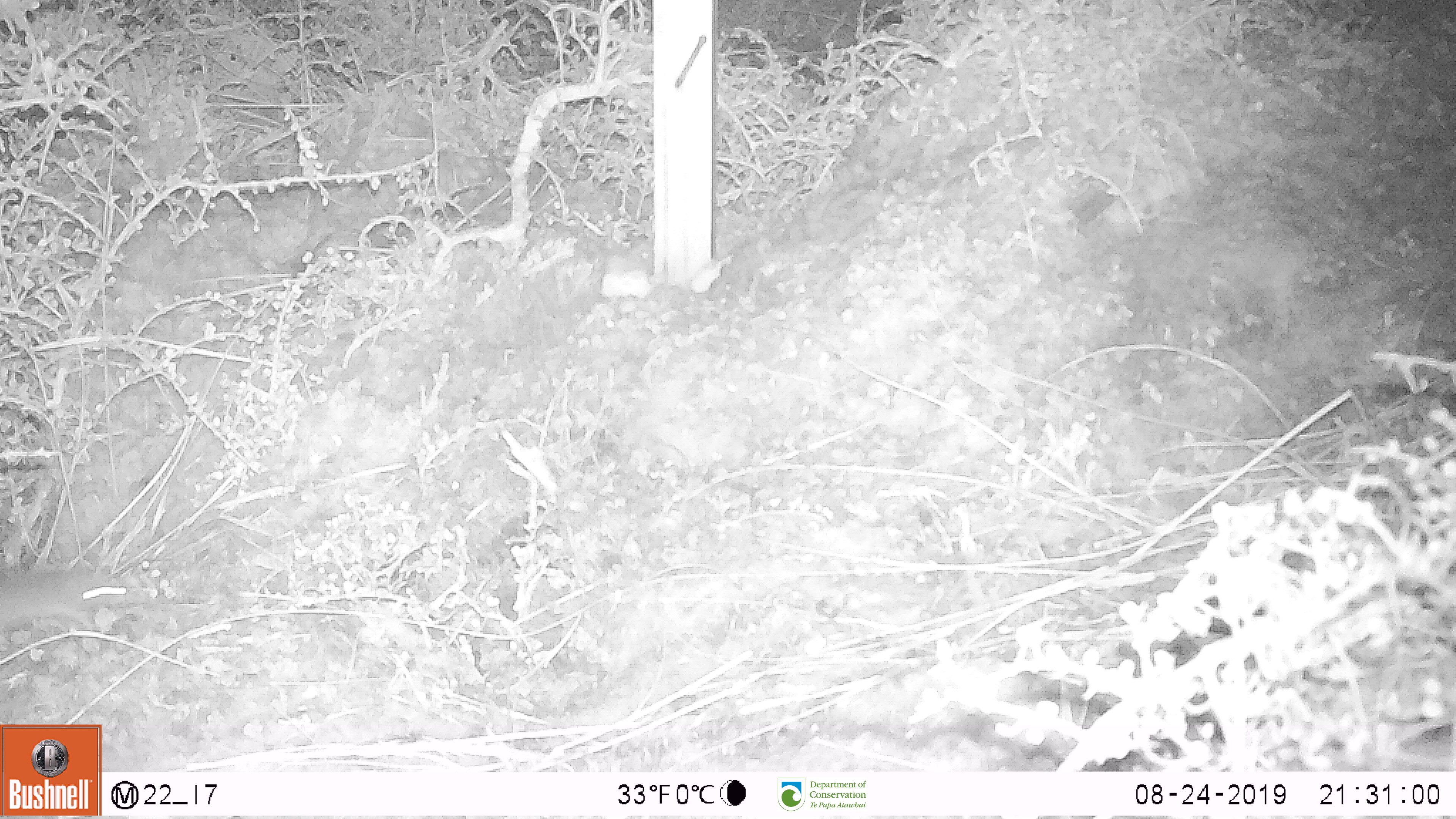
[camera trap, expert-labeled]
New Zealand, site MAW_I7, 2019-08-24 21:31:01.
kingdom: Animalia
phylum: Chordata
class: Mammalia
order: Rodentia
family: Muridae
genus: Mus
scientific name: Mus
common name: mouse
Mouse (Mus).